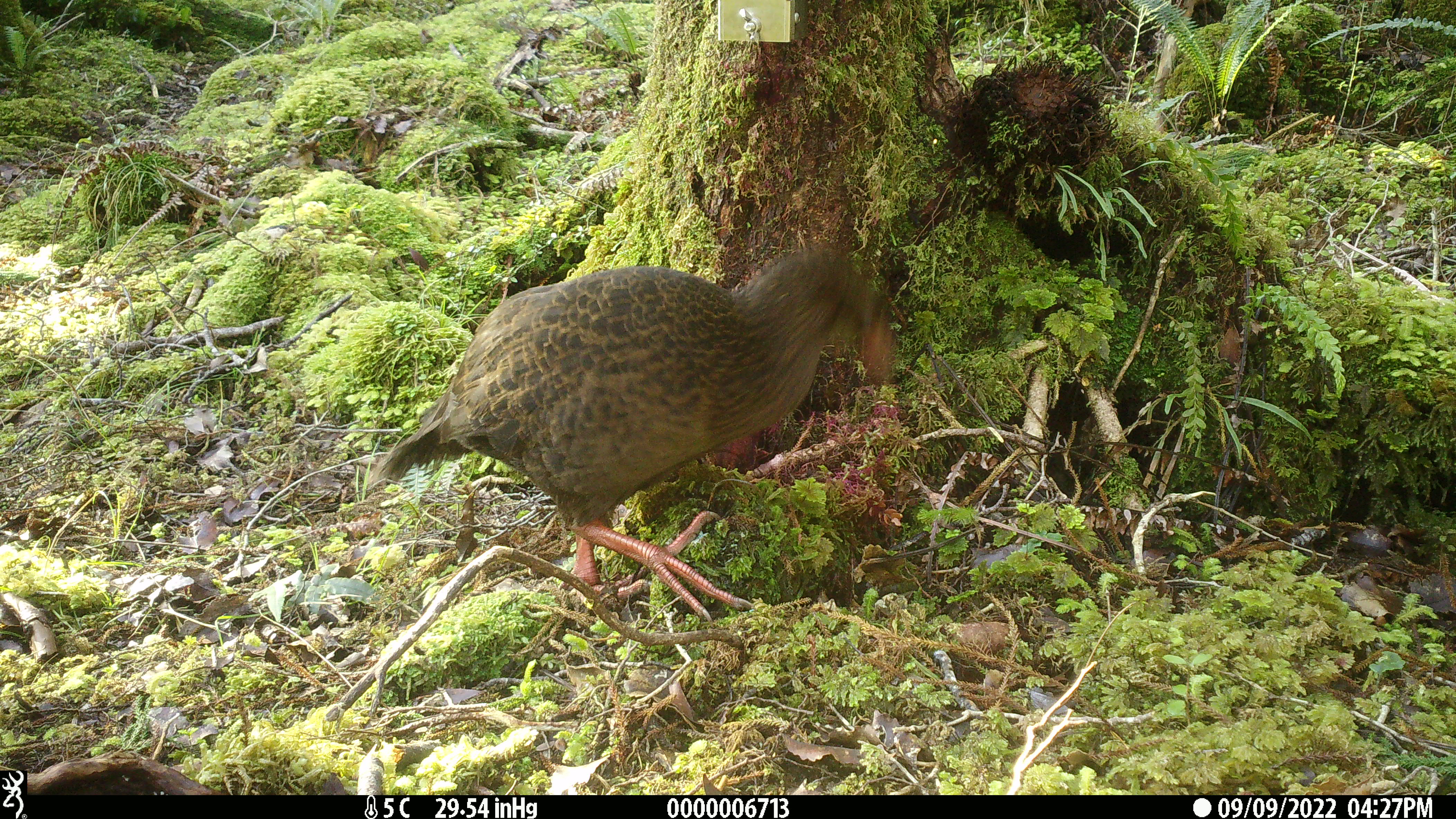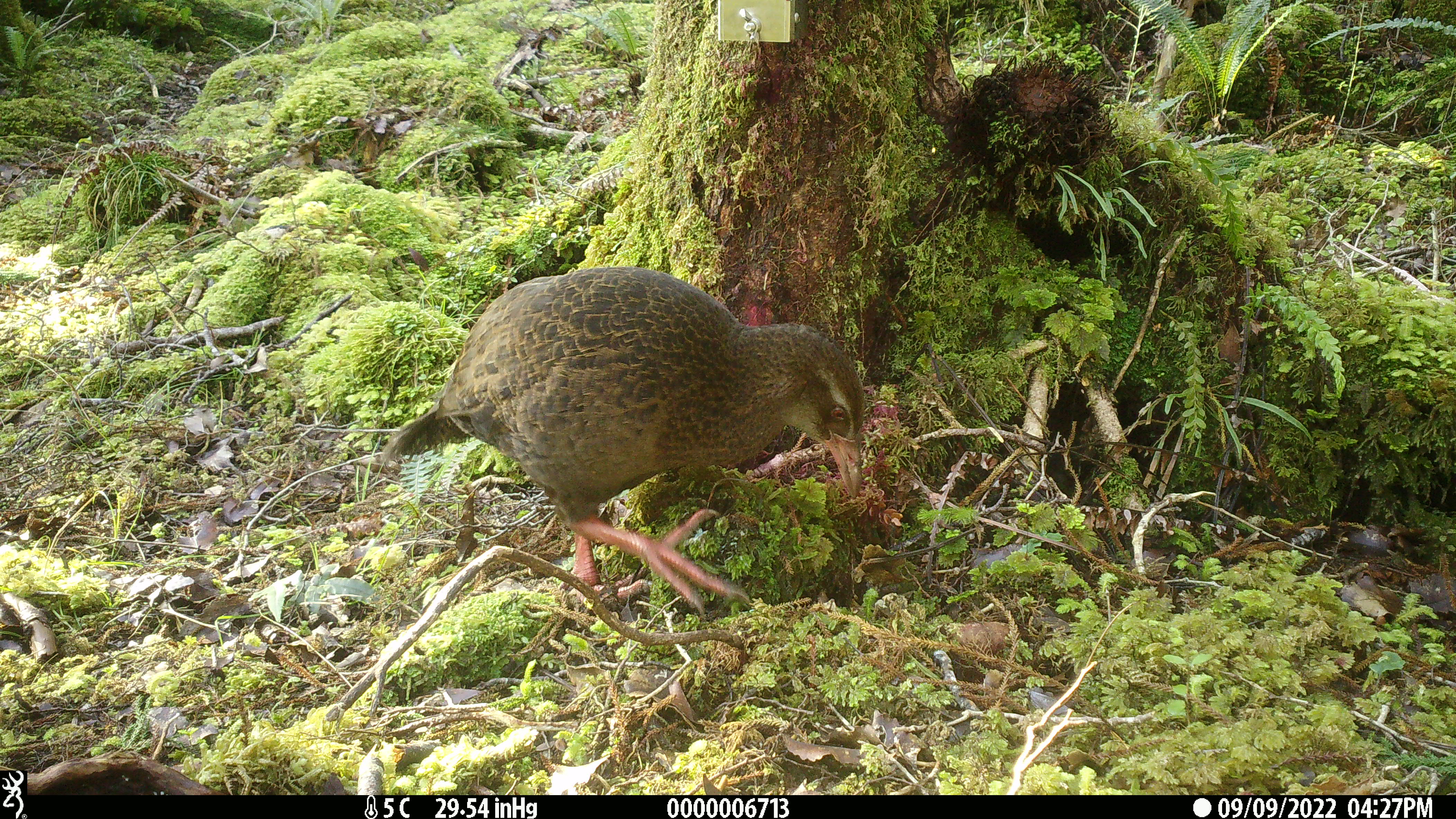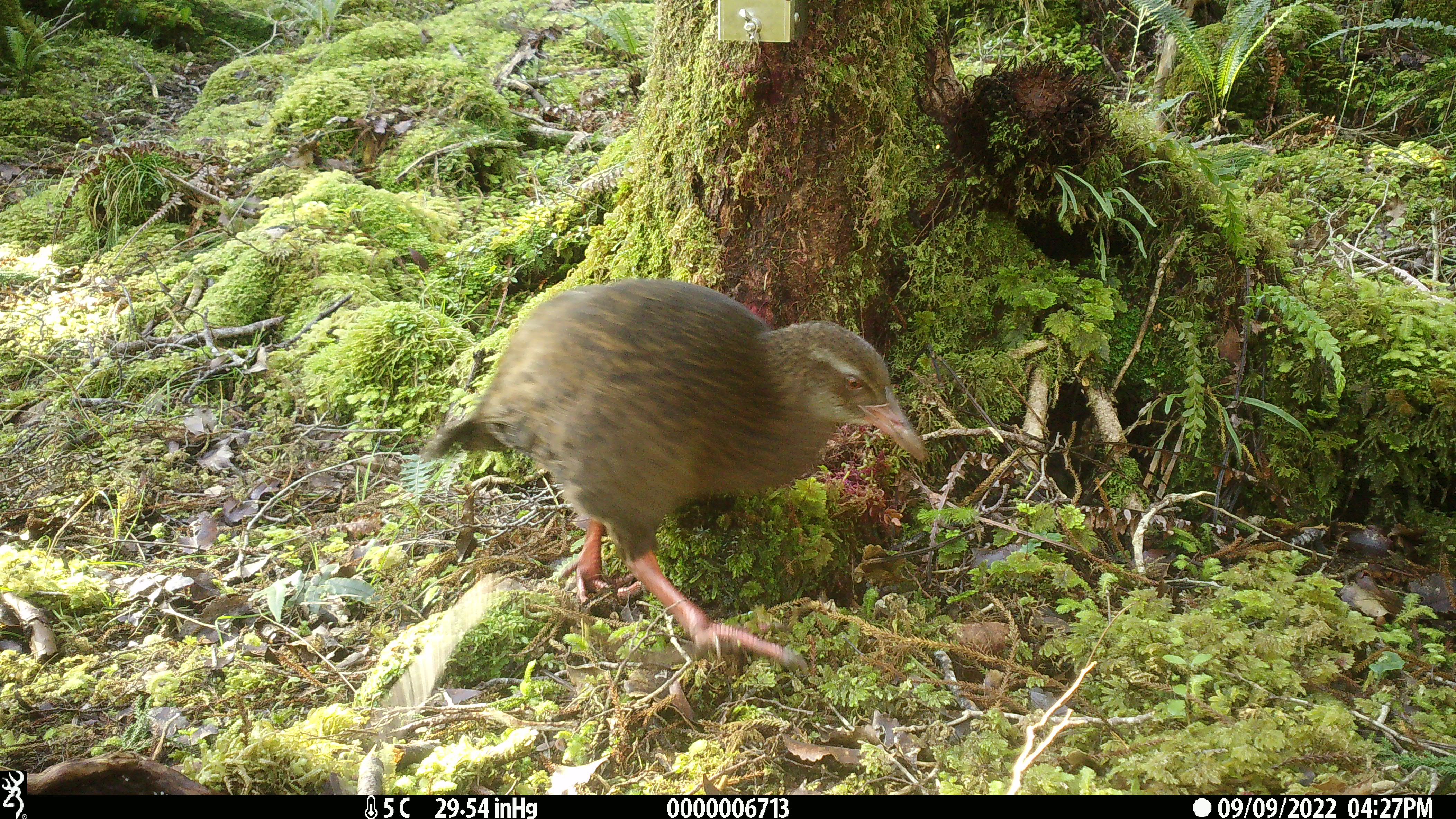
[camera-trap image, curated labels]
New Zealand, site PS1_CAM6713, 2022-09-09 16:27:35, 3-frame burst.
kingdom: Animalia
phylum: Chordata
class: Aves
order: Gruiformes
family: Rallidae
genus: Gallirallus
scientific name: Gallirallus australis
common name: weka